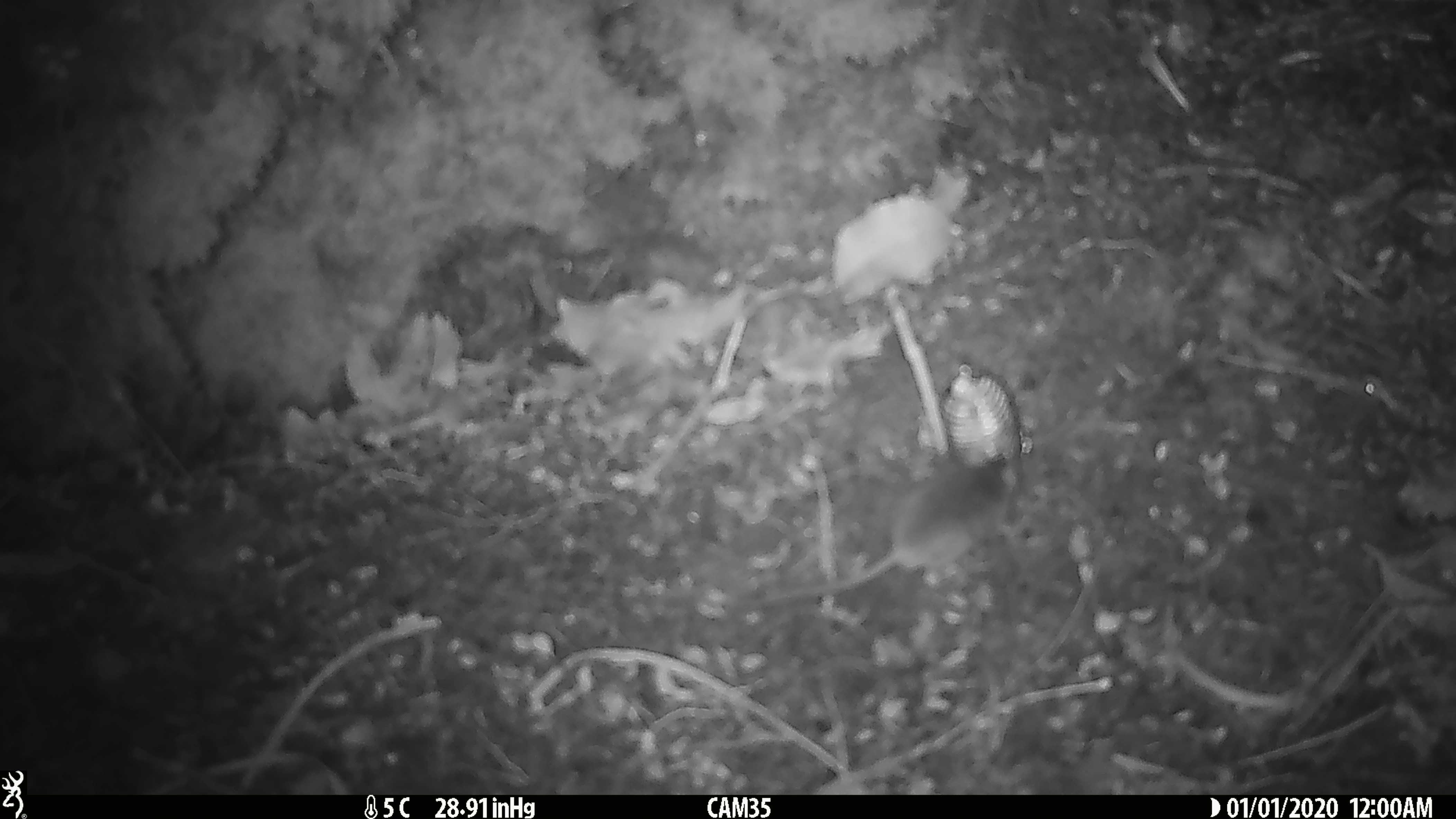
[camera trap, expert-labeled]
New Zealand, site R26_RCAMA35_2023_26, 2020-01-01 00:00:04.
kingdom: Animalia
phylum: Chordata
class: Mammalia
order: Rodentia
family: Muridae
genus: Mus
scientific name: Mus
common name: mouse